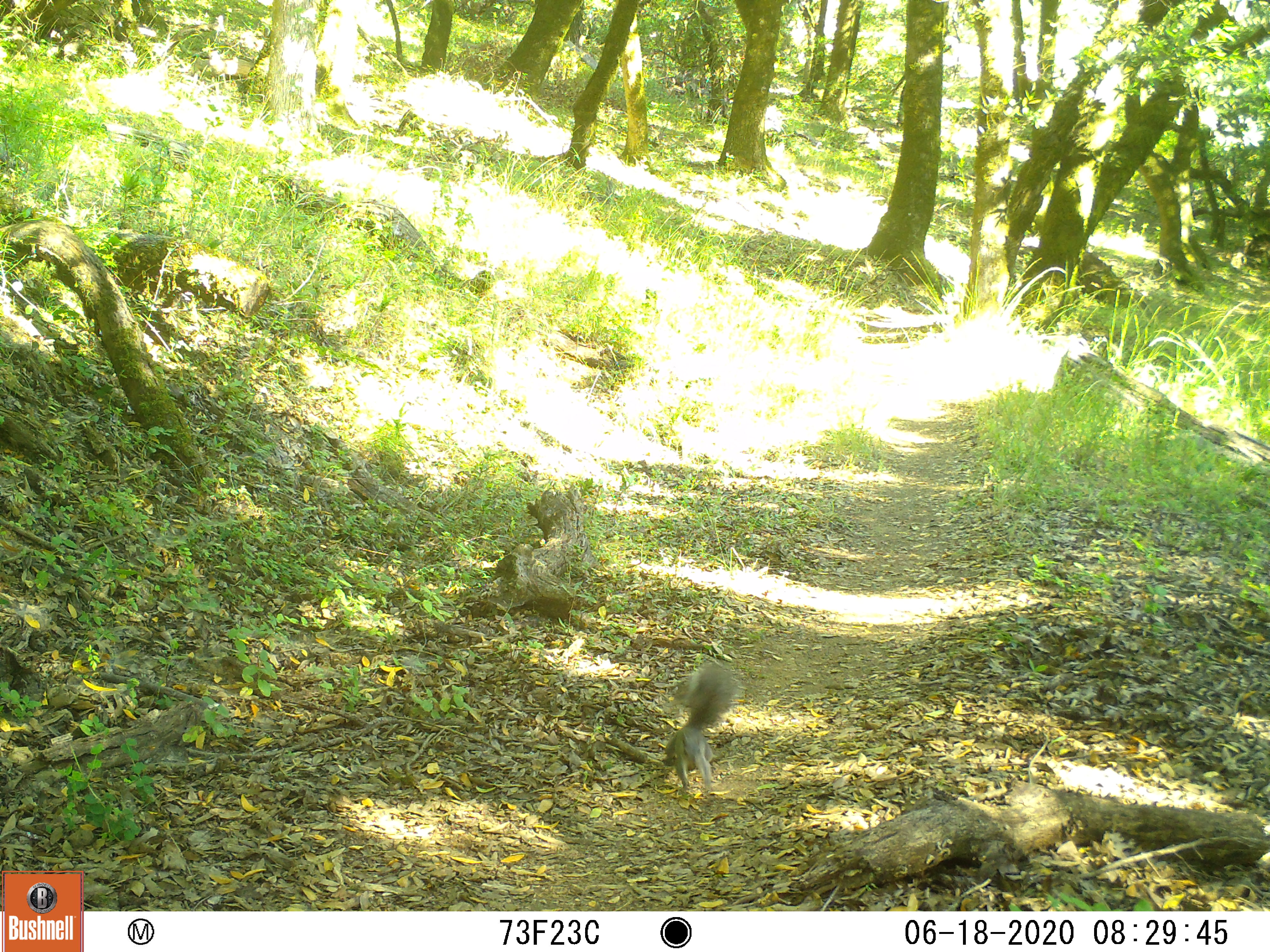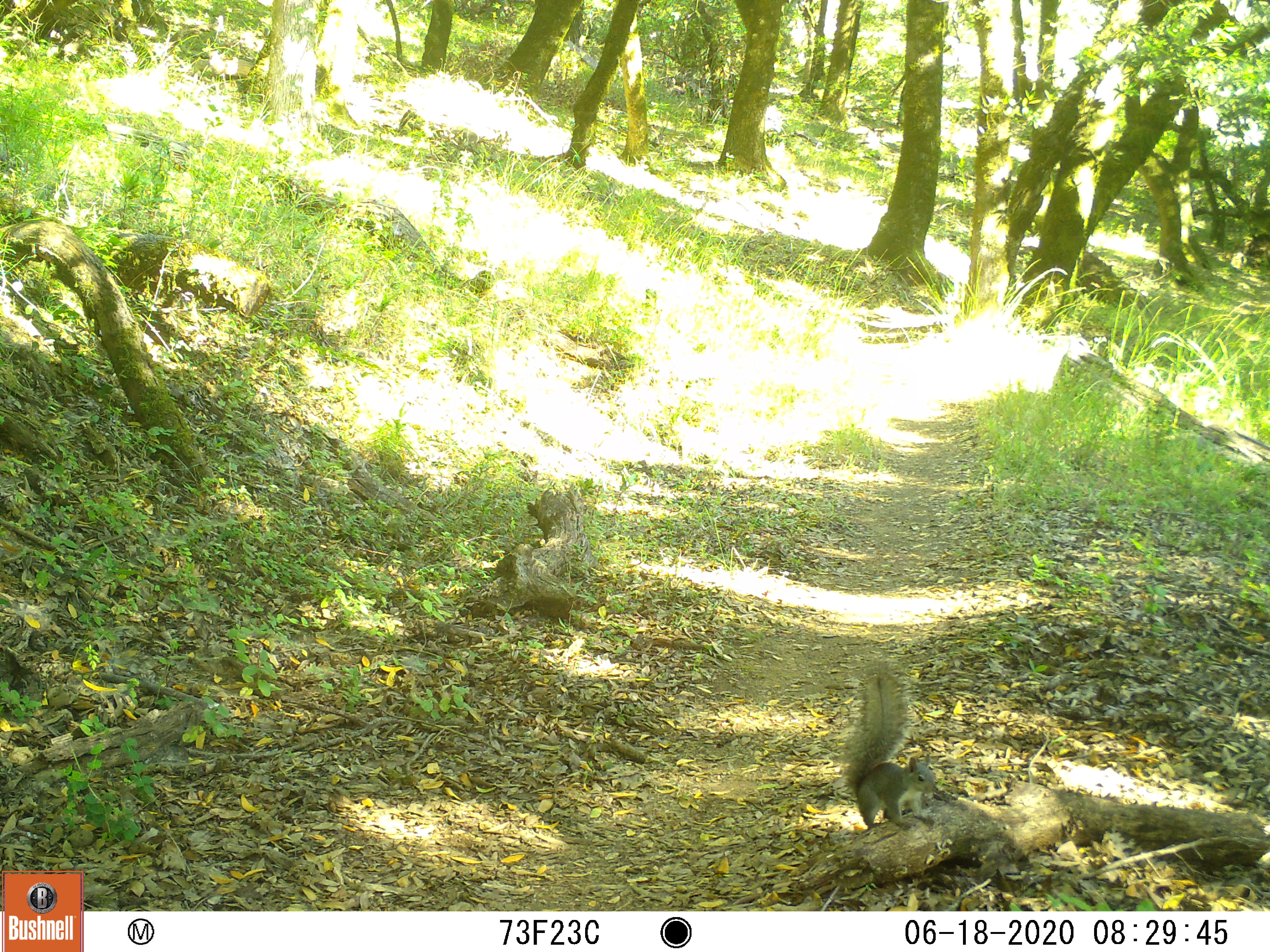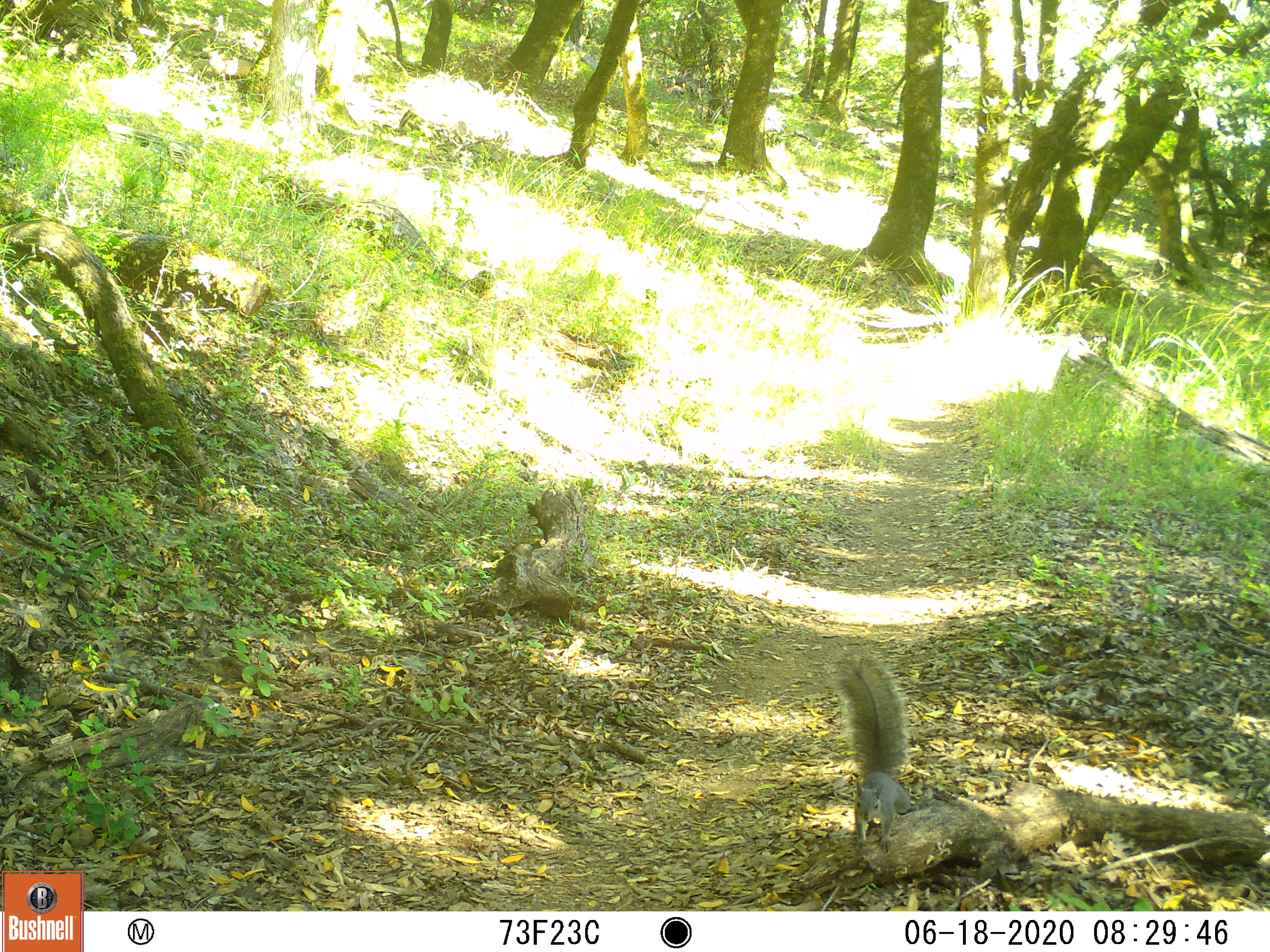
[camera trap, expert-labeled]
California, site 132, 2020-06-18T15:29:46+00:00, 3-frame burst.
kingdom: Animalia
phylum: Chordata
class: Mammalia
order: Rodentia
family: Sciuridae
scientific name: Sciuridae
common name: squirrel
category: unknown squirrel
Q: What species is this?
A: Unknown squirrel (squirrel) (Sciuridae).